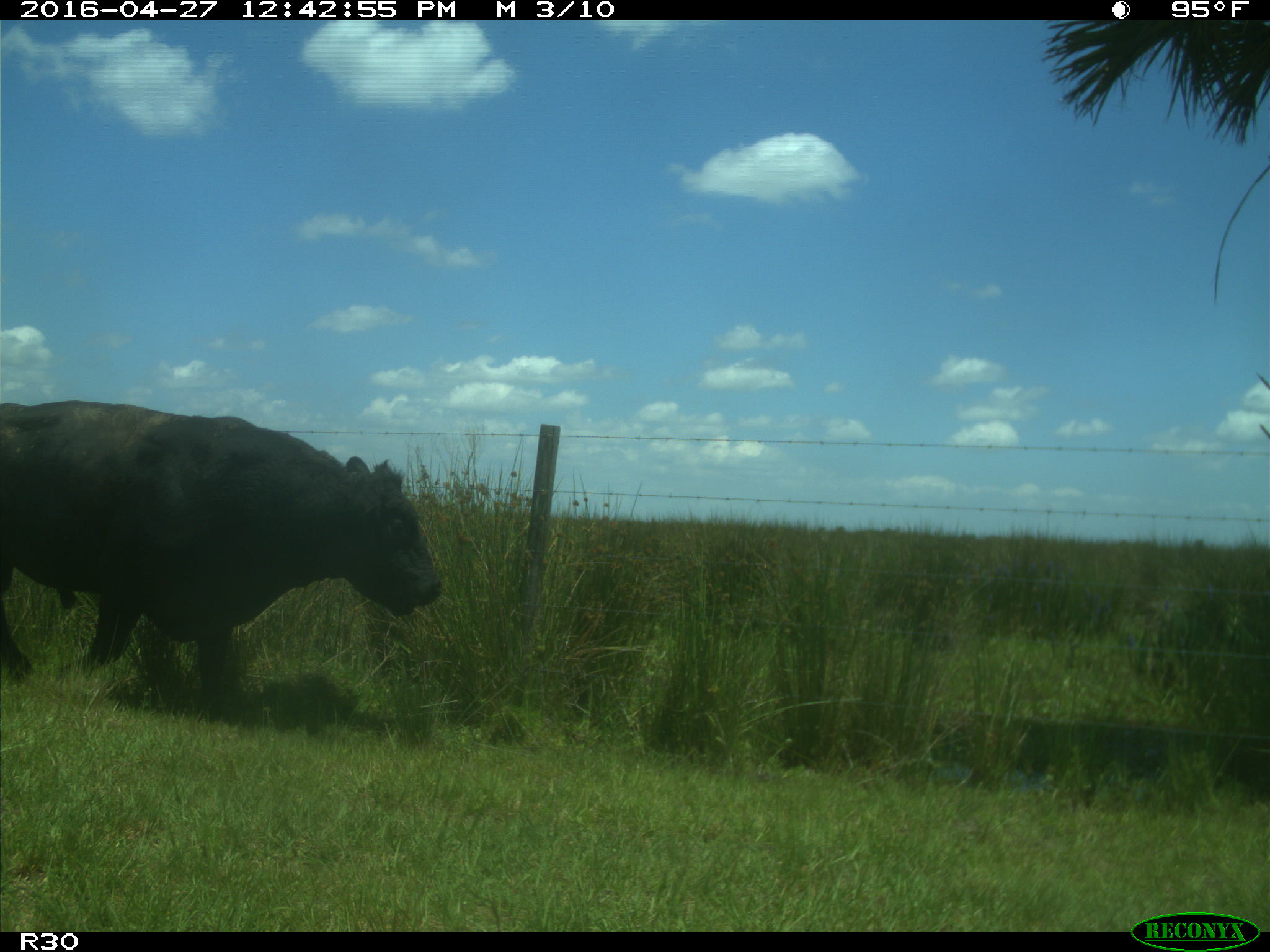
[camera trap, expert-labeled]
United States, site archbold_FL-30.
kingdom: Animalia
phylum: Chordata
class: Mammalia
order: Artiodactyla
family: Bovidae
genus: Bos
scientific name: Bos taurus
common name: domestic cow